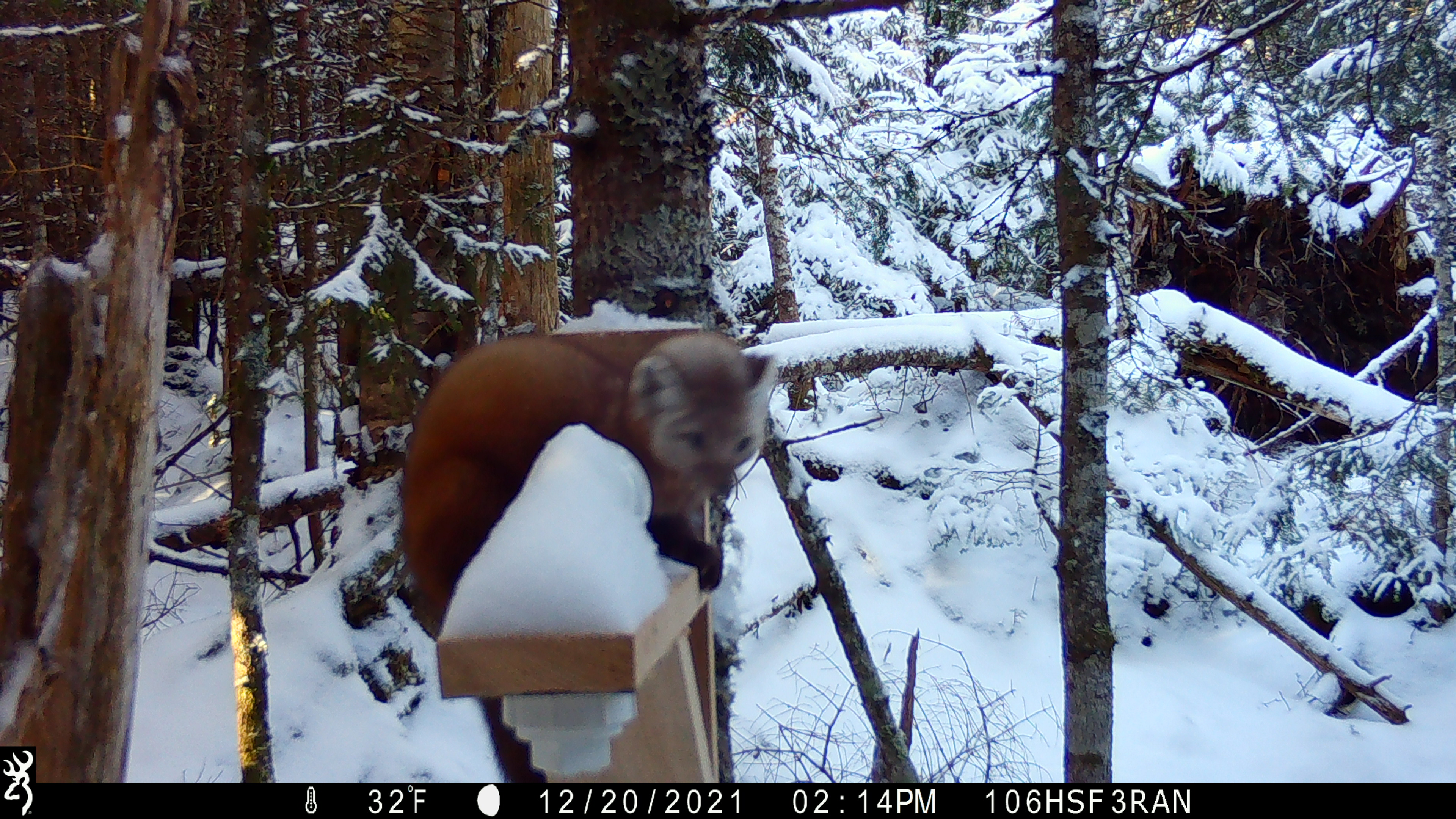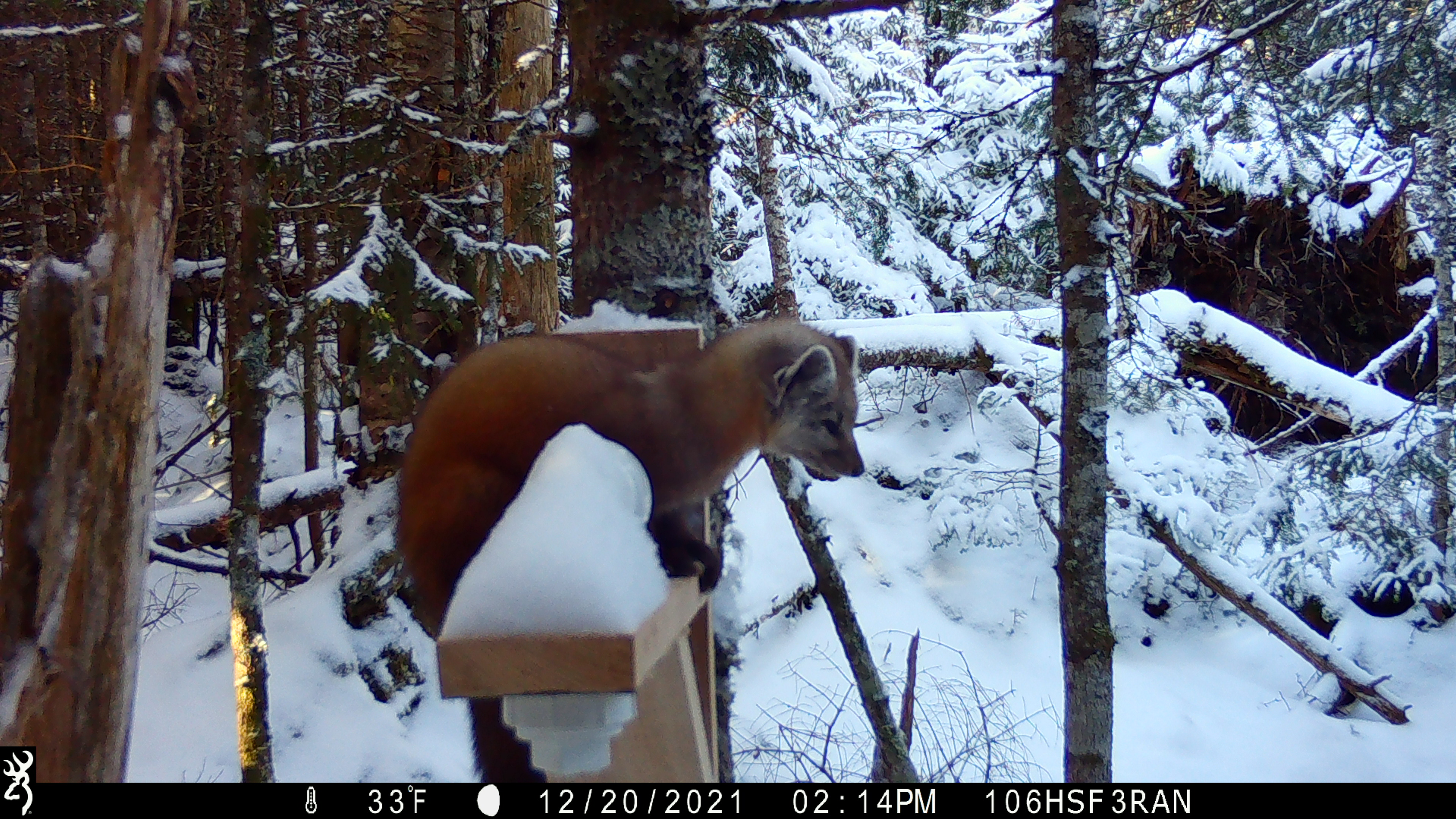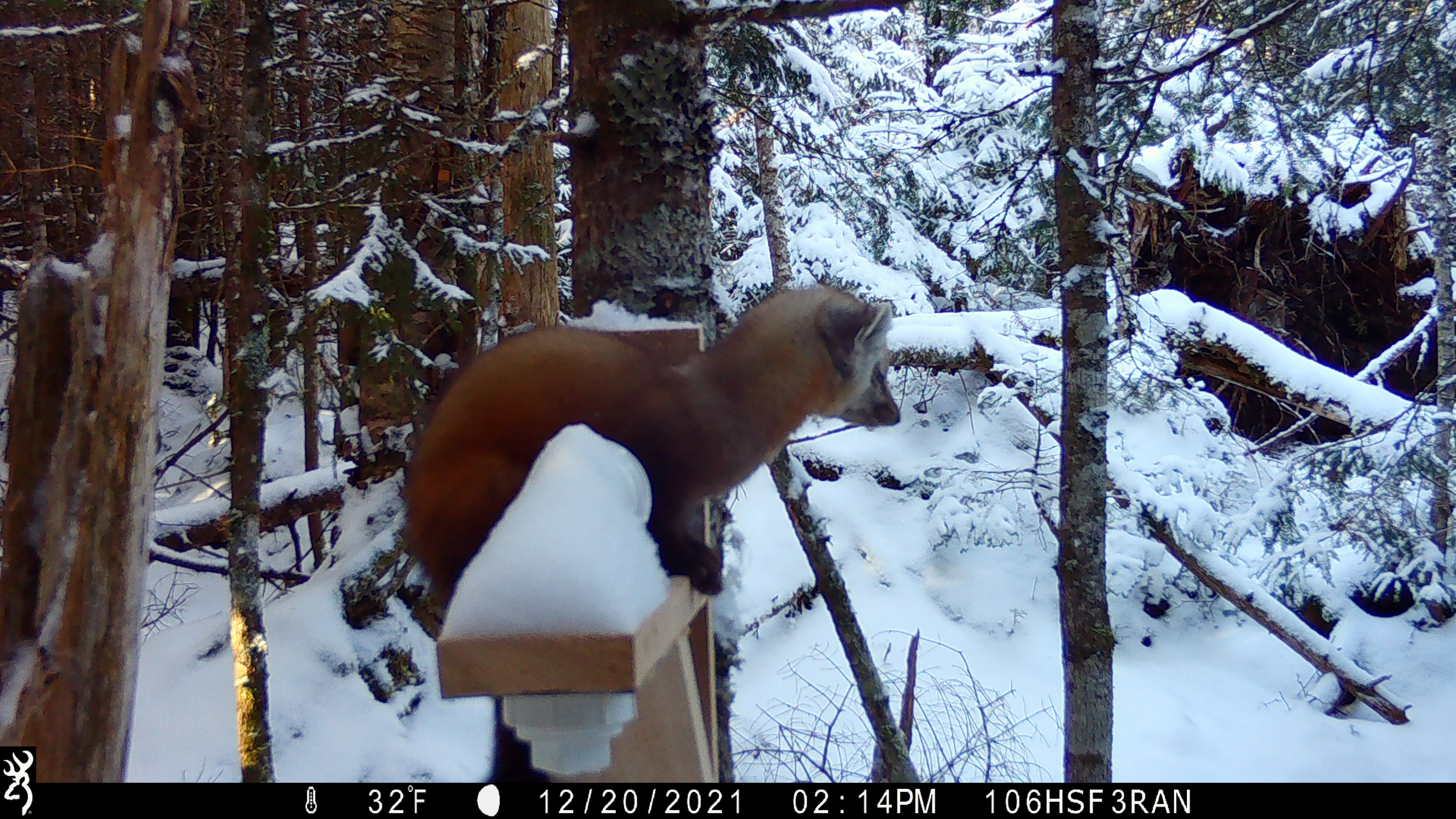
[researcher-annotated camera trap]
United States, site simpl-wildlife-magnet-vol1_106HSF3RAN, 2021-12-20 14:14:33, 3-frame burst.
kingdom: Animalia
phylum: Chordata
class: Mammalia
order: Carnivora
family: Mustelidae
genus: Martes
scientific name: Martes americana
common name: american marten